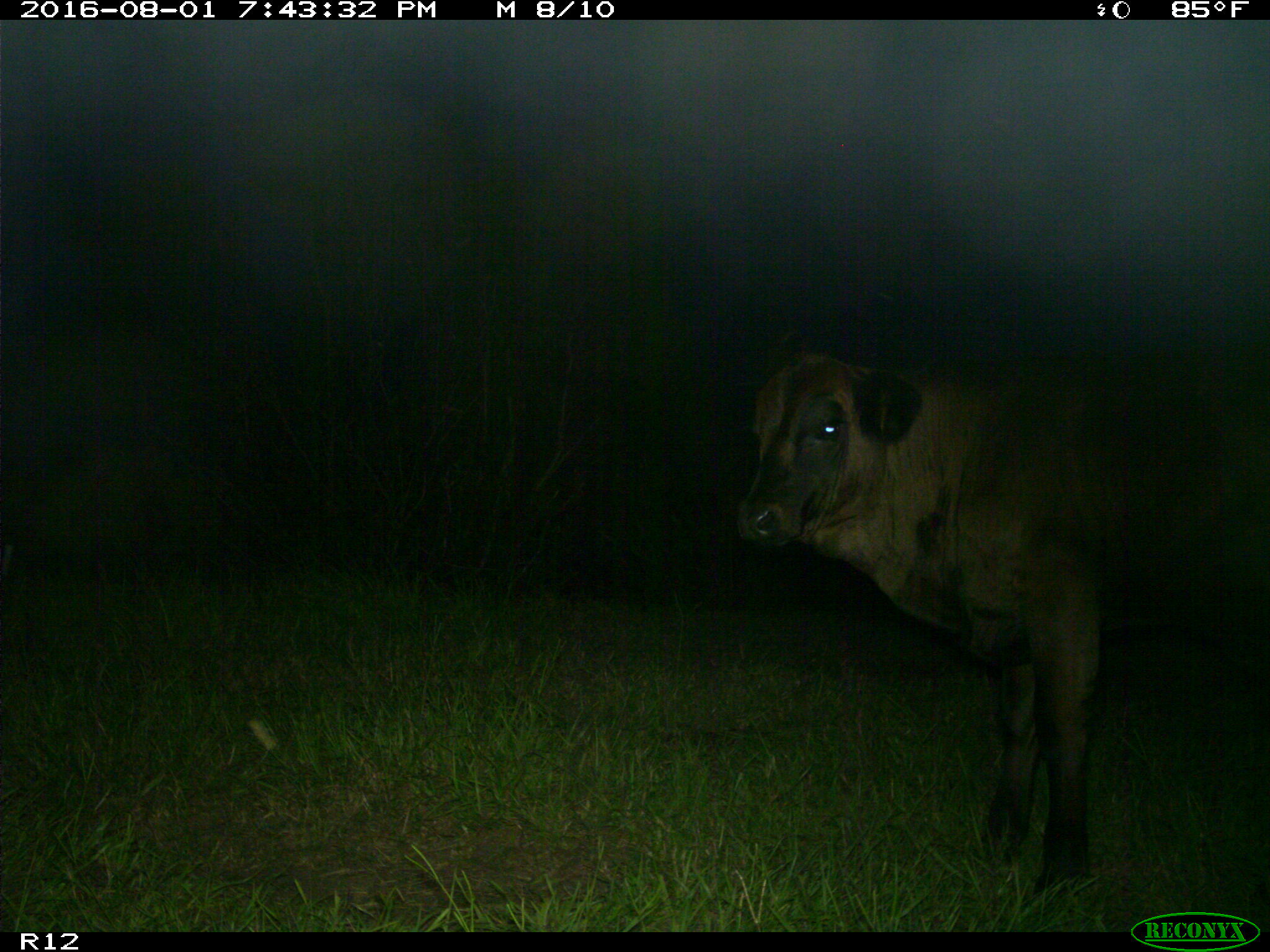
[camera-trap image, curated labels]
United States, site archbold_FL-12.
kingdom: Animalia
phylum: Chordata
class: Mammalia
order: Artiodactyla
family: Bovidae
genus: Bos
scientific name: Bos taurus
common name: domestic cow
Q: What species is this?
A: Bos taurus (domestic cow).